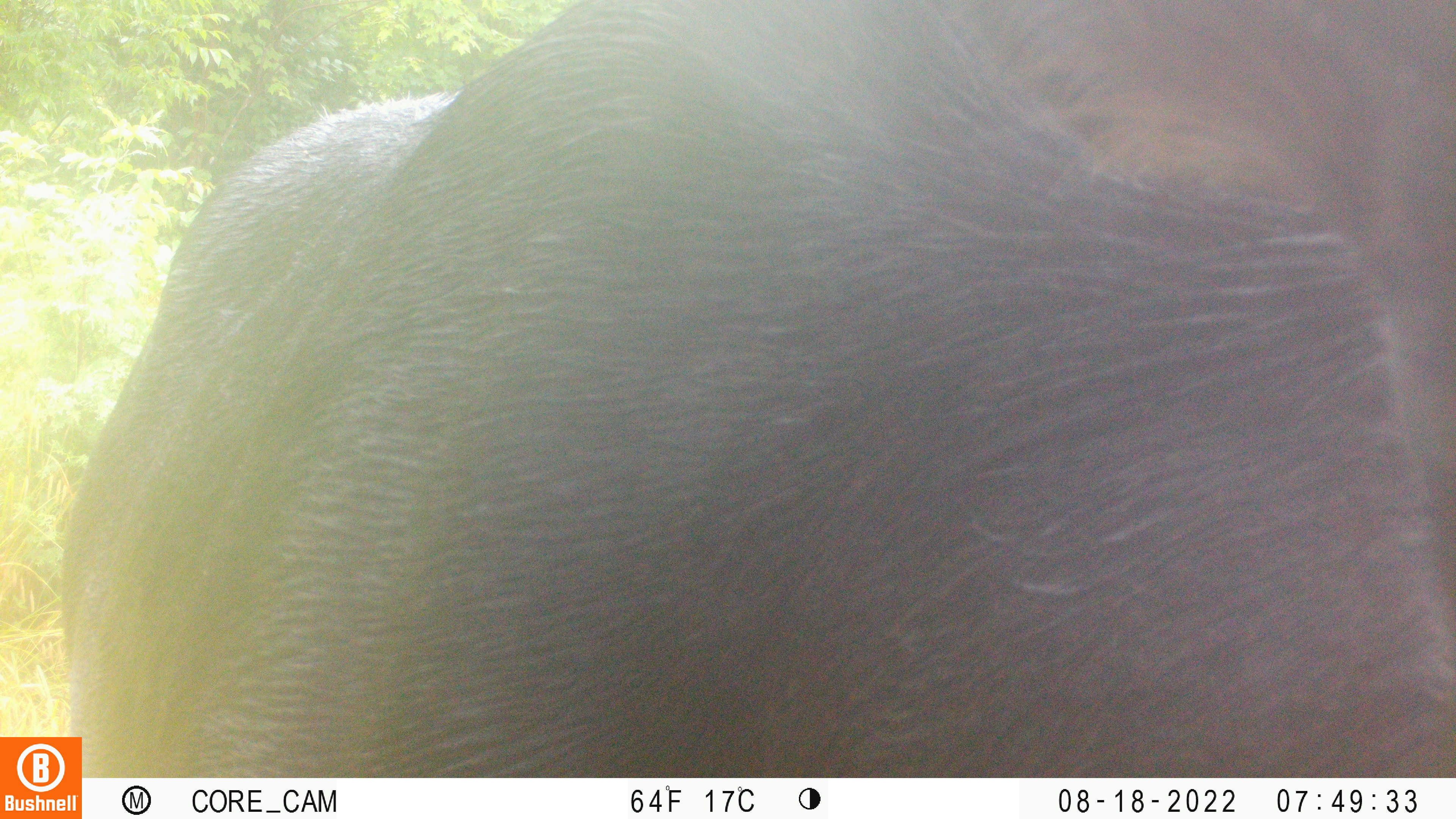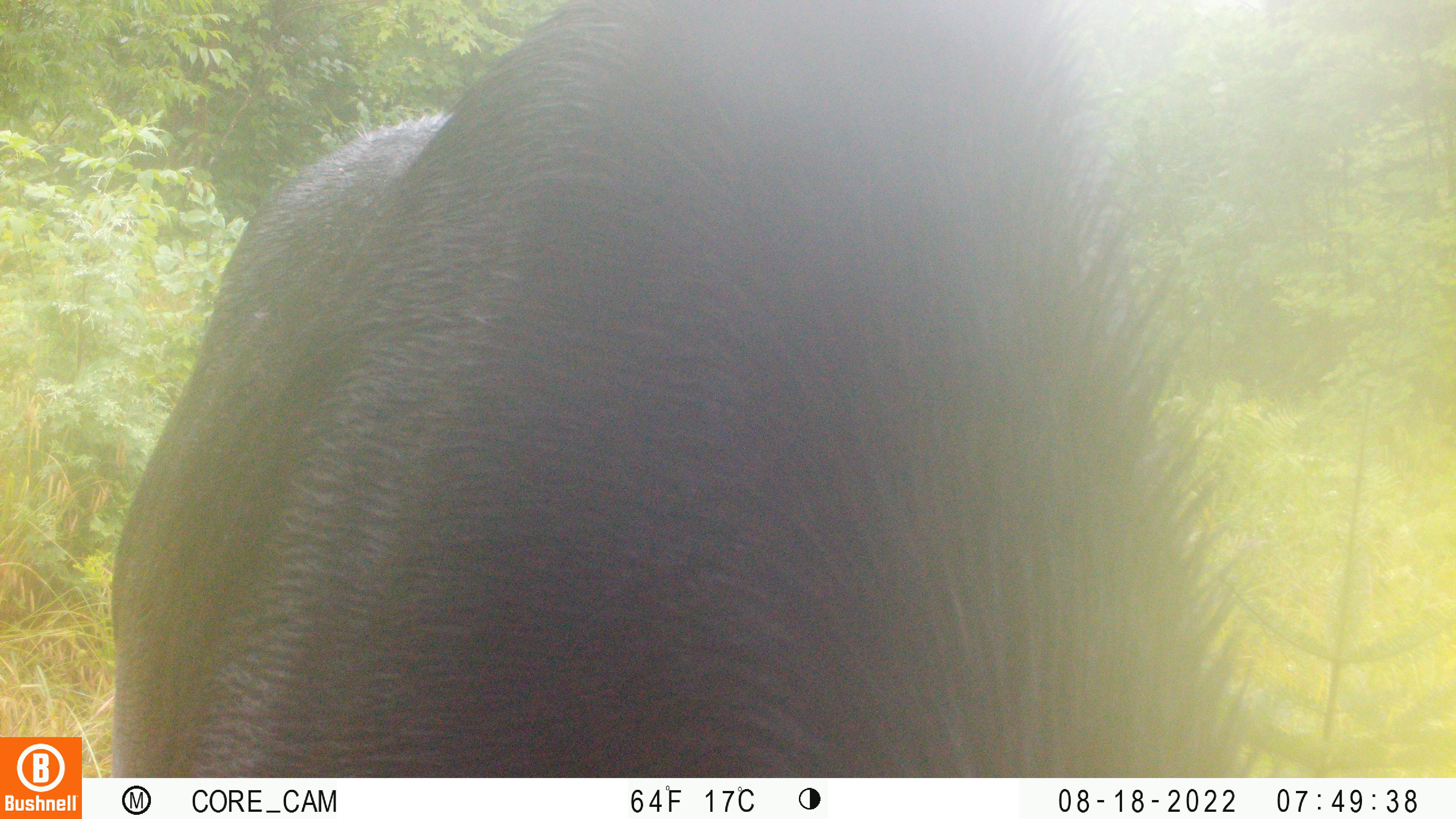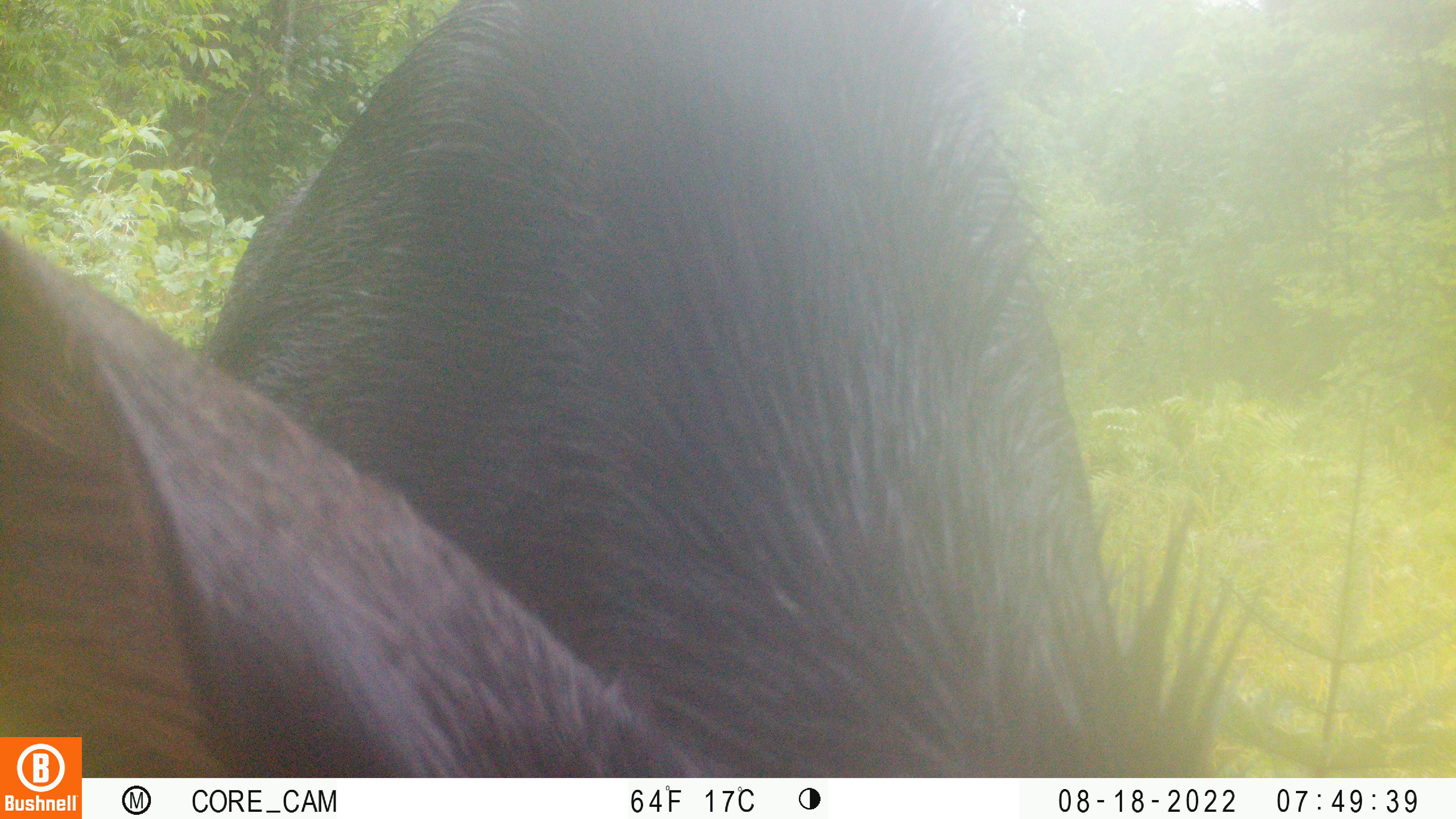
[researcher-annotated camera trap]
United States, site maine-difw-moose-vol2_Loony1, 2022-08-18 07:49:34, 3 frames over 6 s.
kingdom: Animalia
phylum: Chordata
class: Mammalia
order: Artiodactyla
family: Cervidae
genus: Alces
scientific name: Alces alces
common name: moose